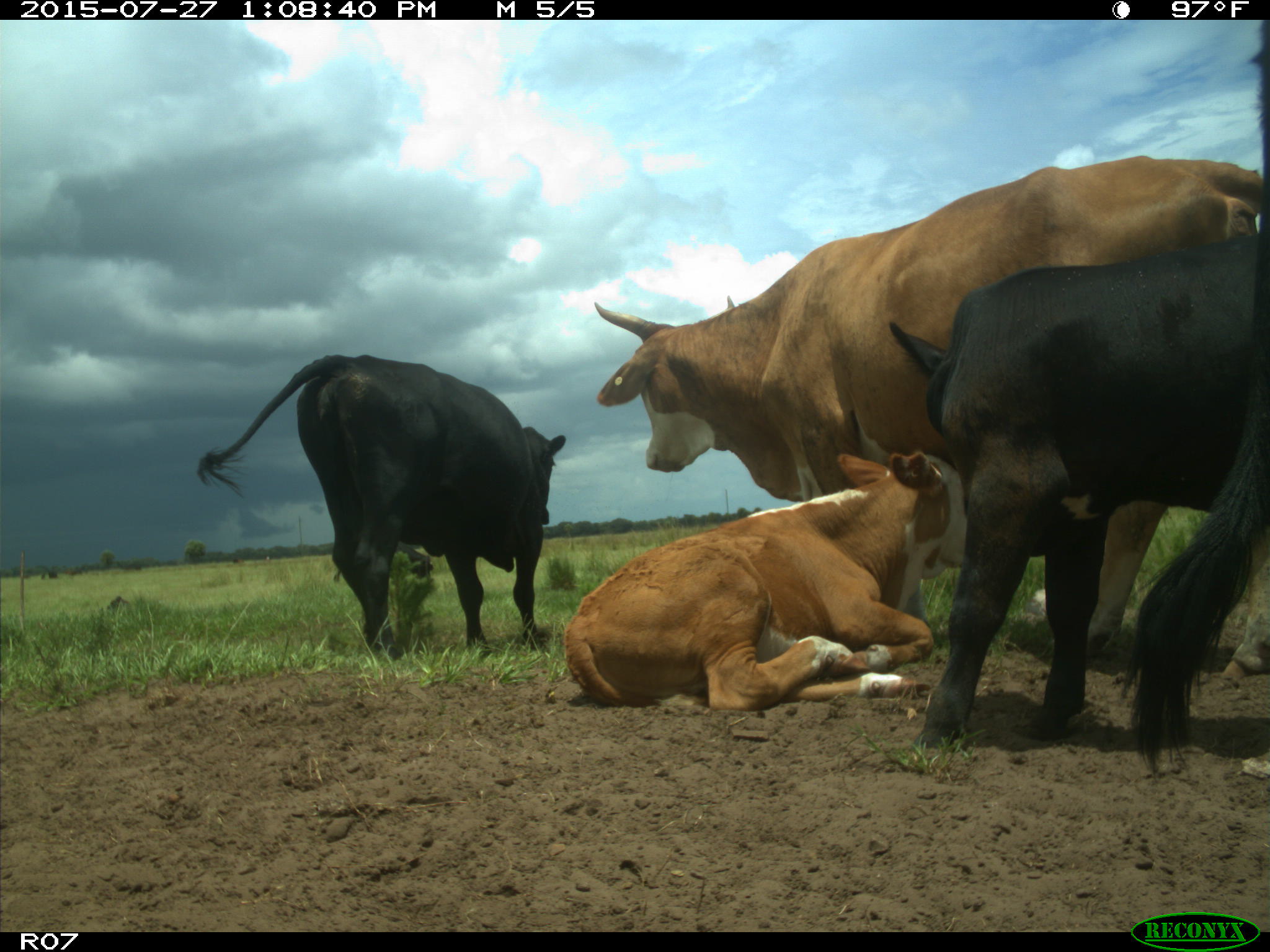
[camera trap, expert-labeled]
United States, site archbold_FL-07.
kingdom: Animalia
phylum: Chordata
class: Mammalia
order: Artiodactyla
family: Bovidae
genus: Bos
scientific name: Bos taurus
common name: domestic cow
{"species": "Bos taurus (domestic cow)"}